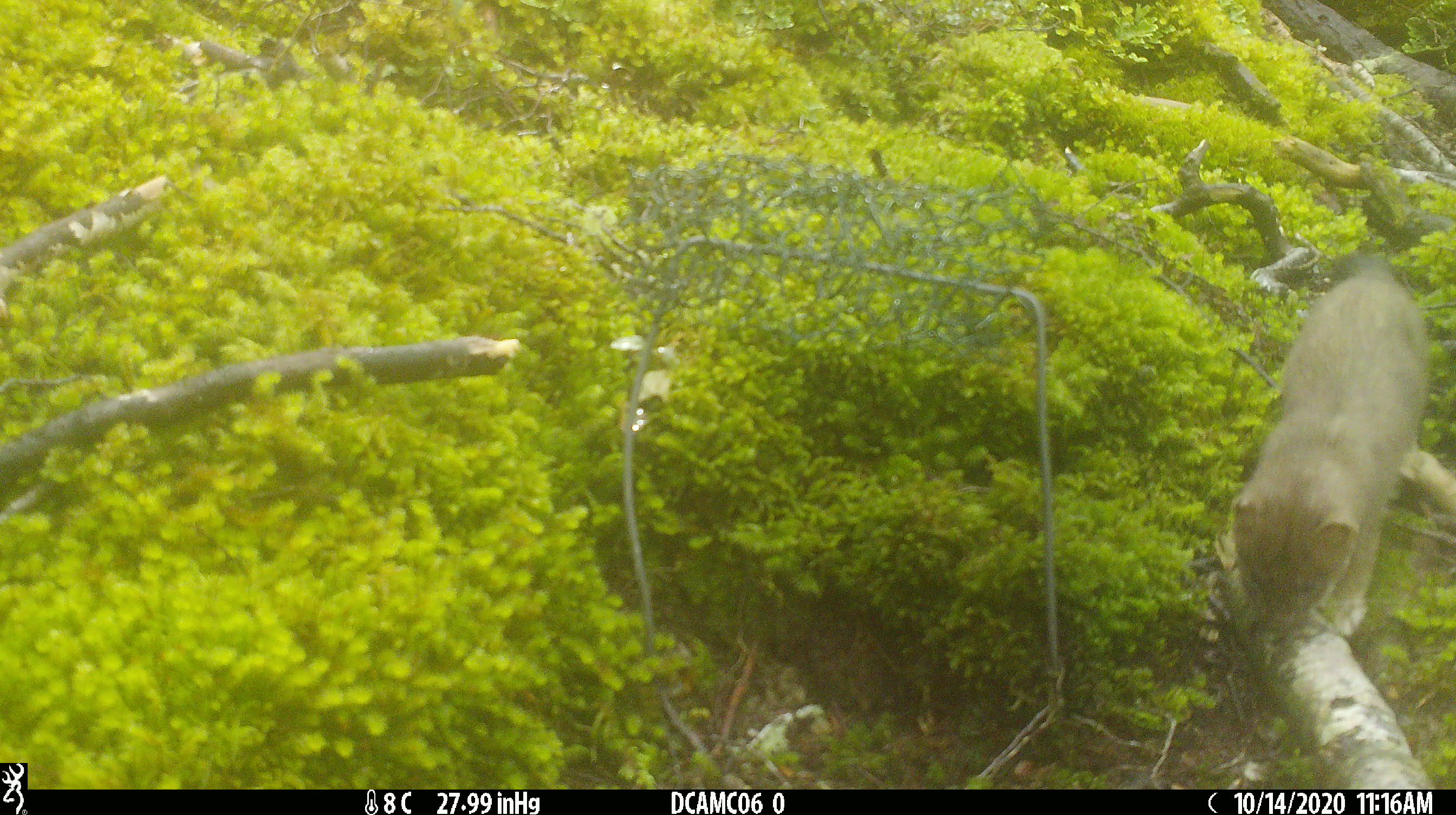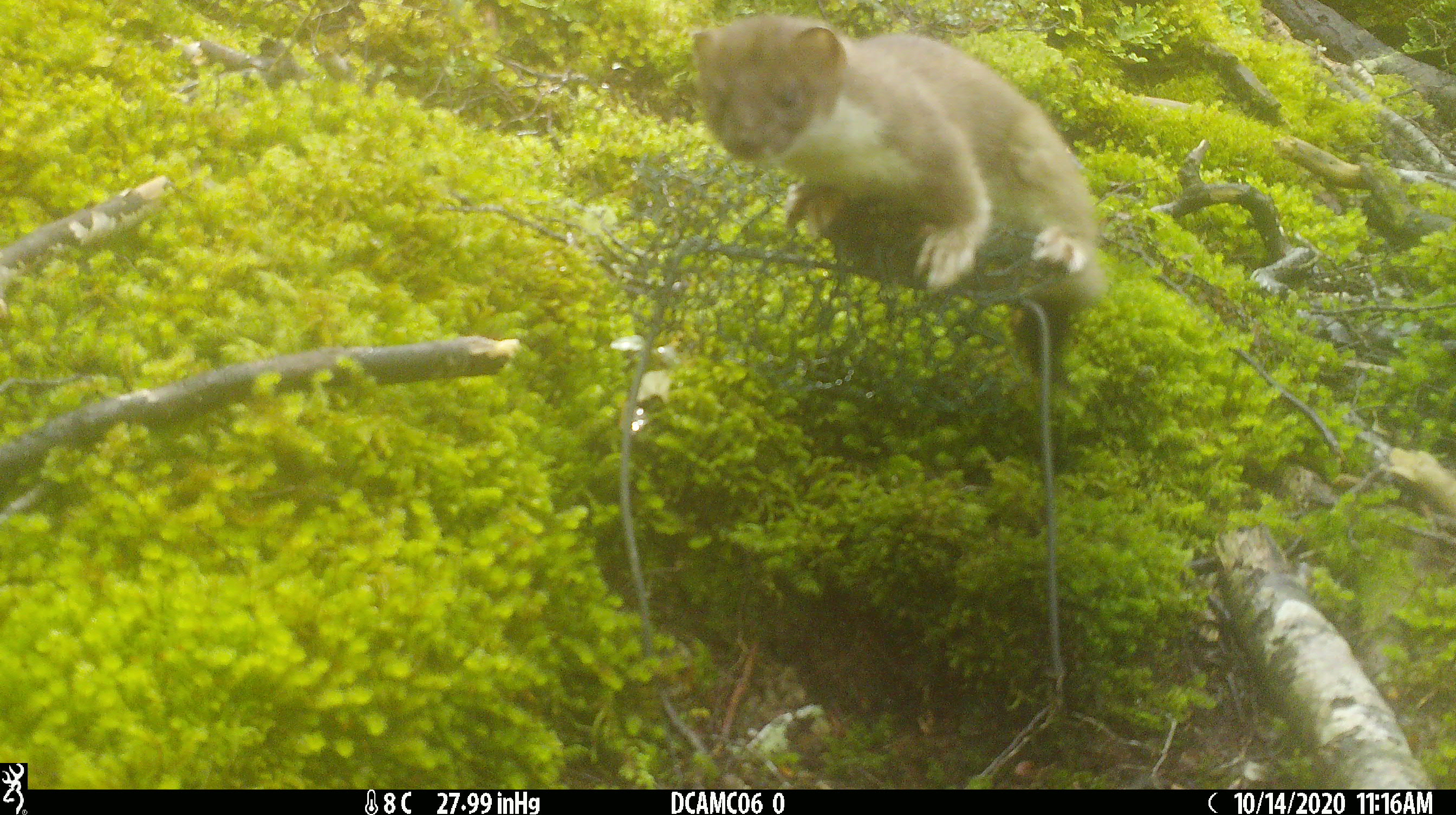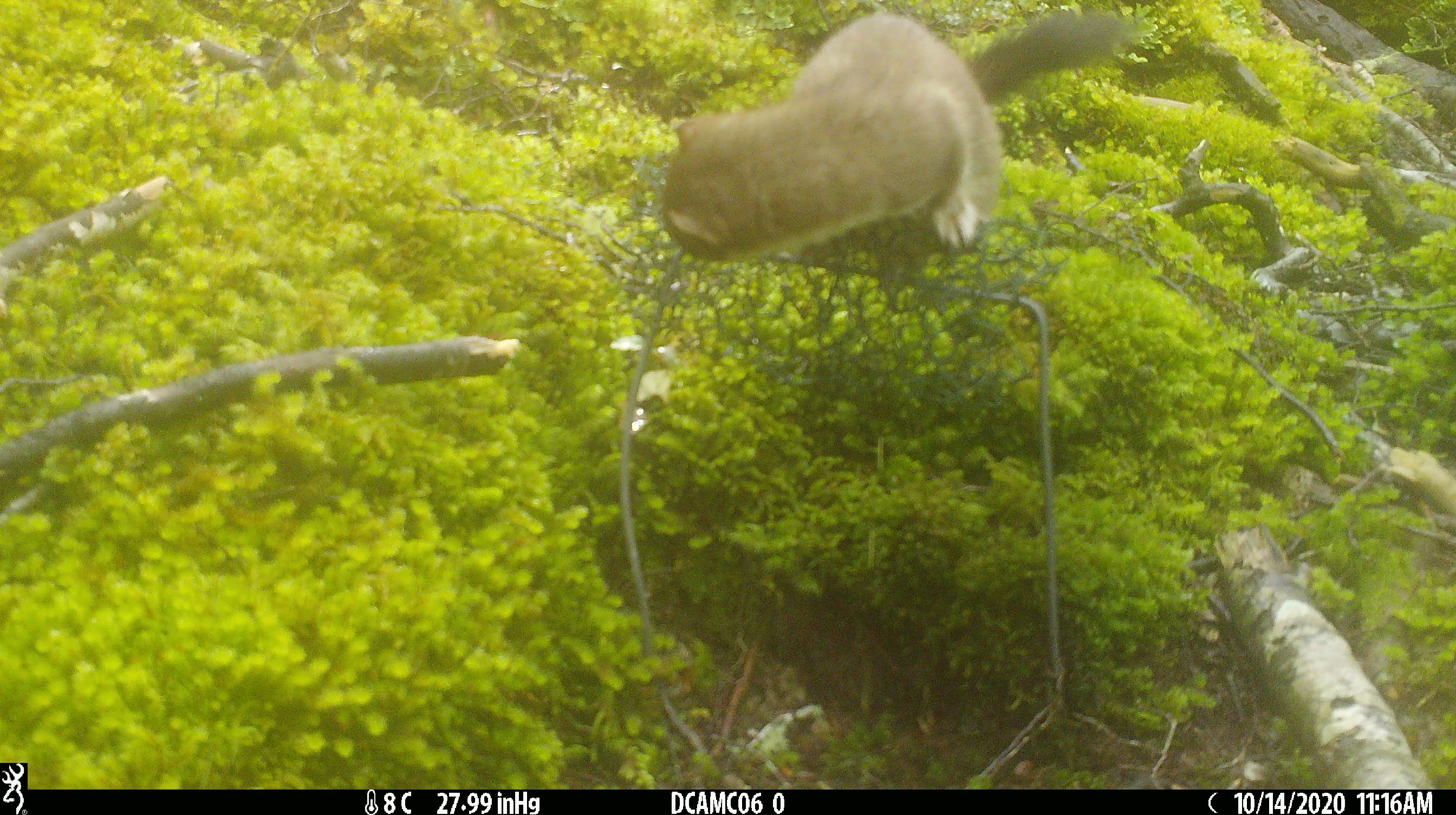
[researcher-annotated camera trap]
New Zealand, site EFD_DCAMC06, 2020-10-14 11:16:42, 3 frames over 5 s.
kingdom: Animalia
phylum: Chordata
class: Mammalia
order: Carnivora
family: Mustelidae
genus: Mustela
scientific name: Mustela erminea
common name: stoat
Stoat (Mustela erminea).